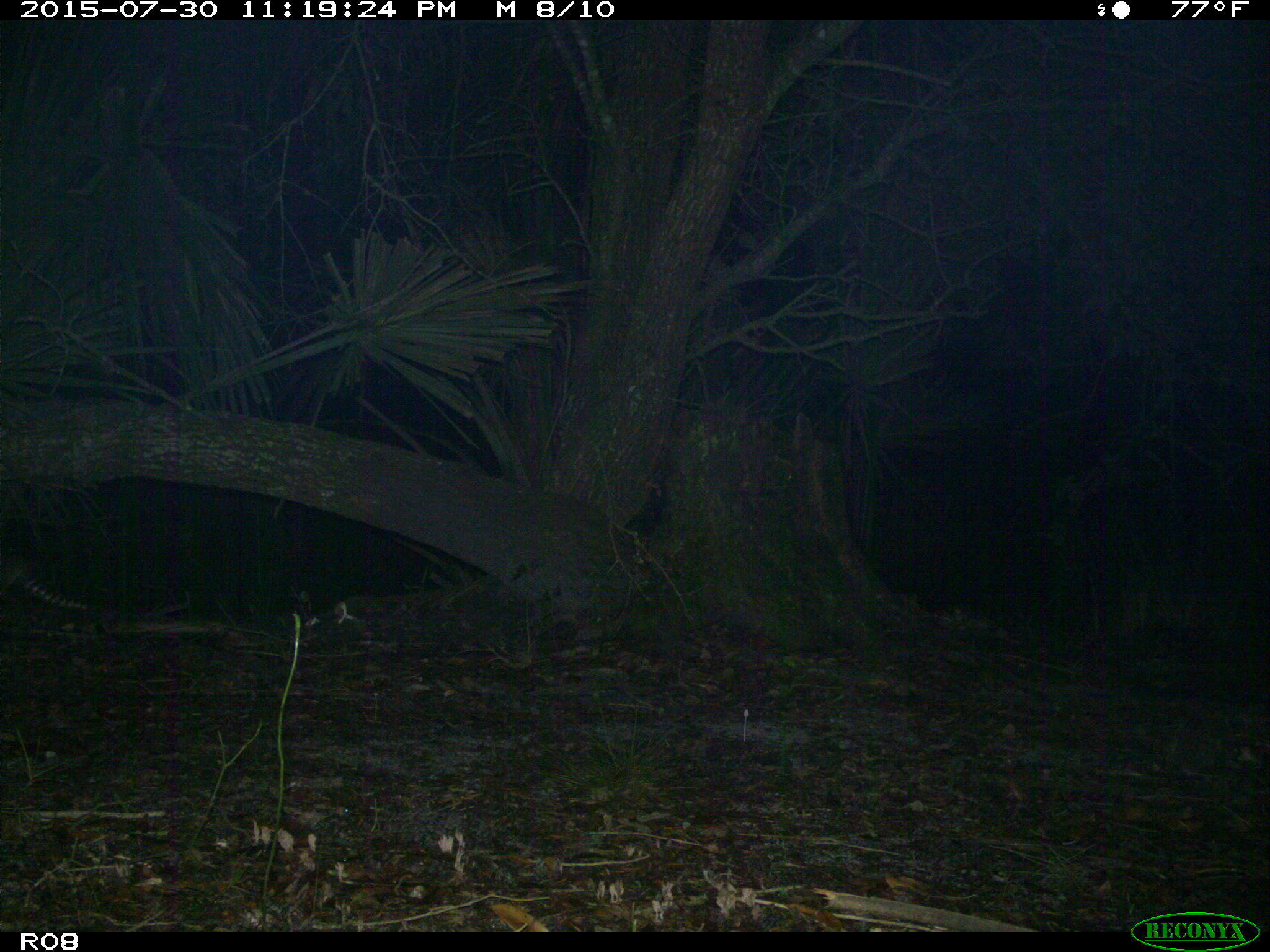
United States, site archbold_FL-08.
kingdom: Animalia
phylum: Chordata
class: Mammalia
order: Cingulata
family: Dasypodidae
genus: Dasypus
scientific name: Dasypus novemcinctus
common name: nine-banded armadillo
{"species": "Dasypus novemcinctus (nine-banded armadillo)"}